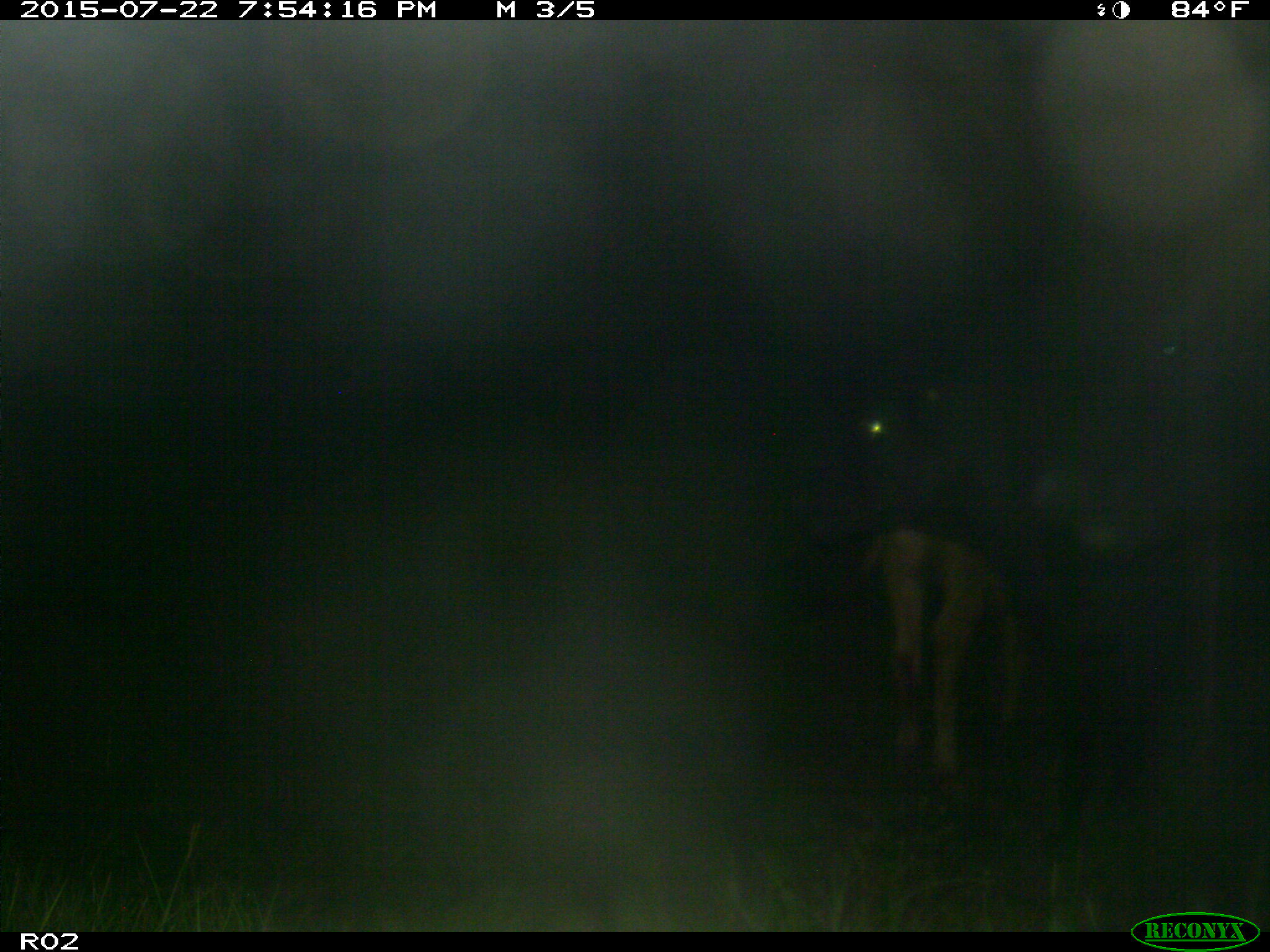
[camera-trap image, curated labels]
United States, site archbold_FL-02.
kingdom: Animalia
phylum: Chordata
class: Mammalia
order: Artiodactyla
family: Bovidae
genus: Bos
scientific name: Bos taurus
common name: domestic cow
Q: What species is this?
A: Bos taurus (domestic cow).